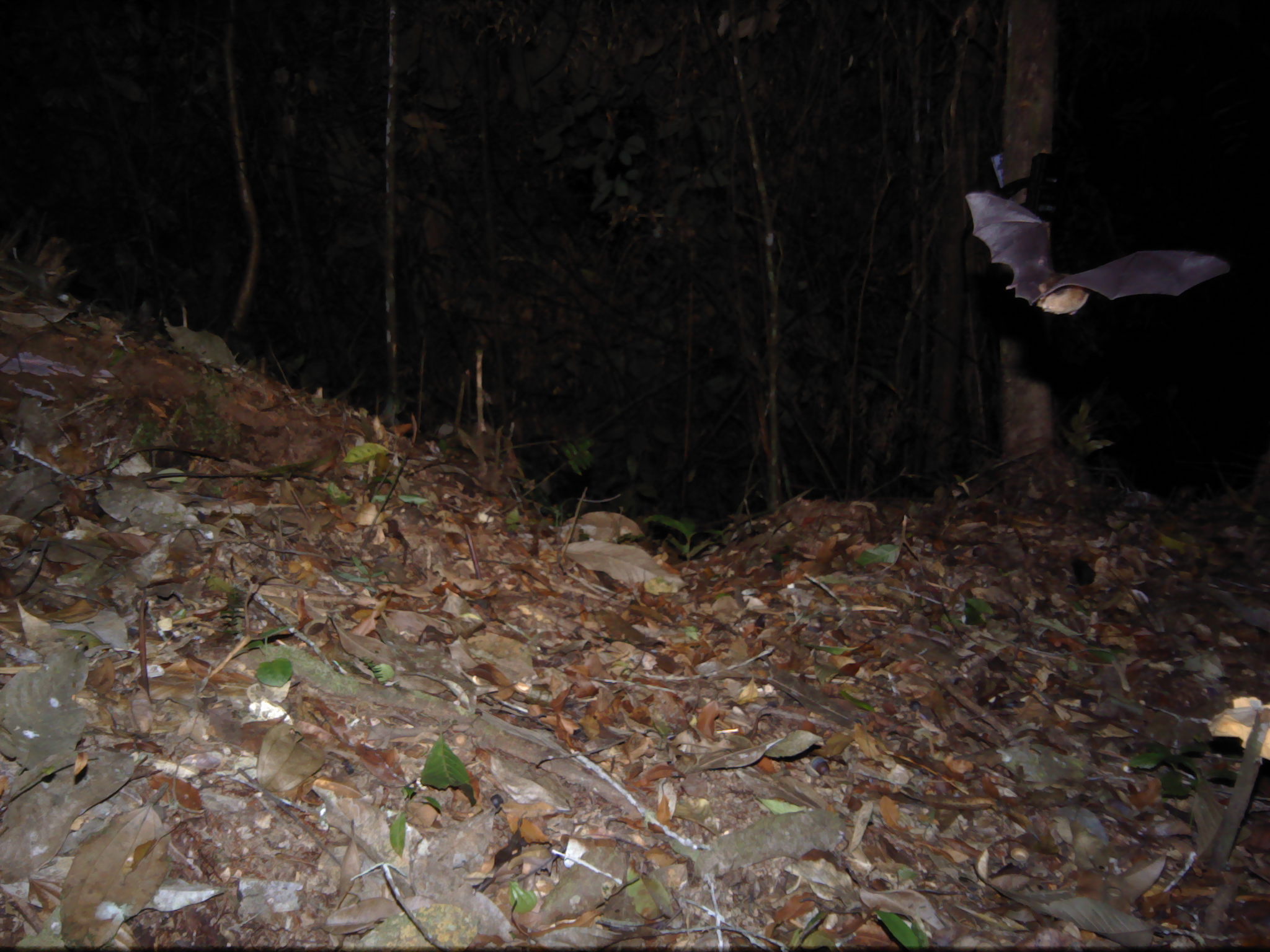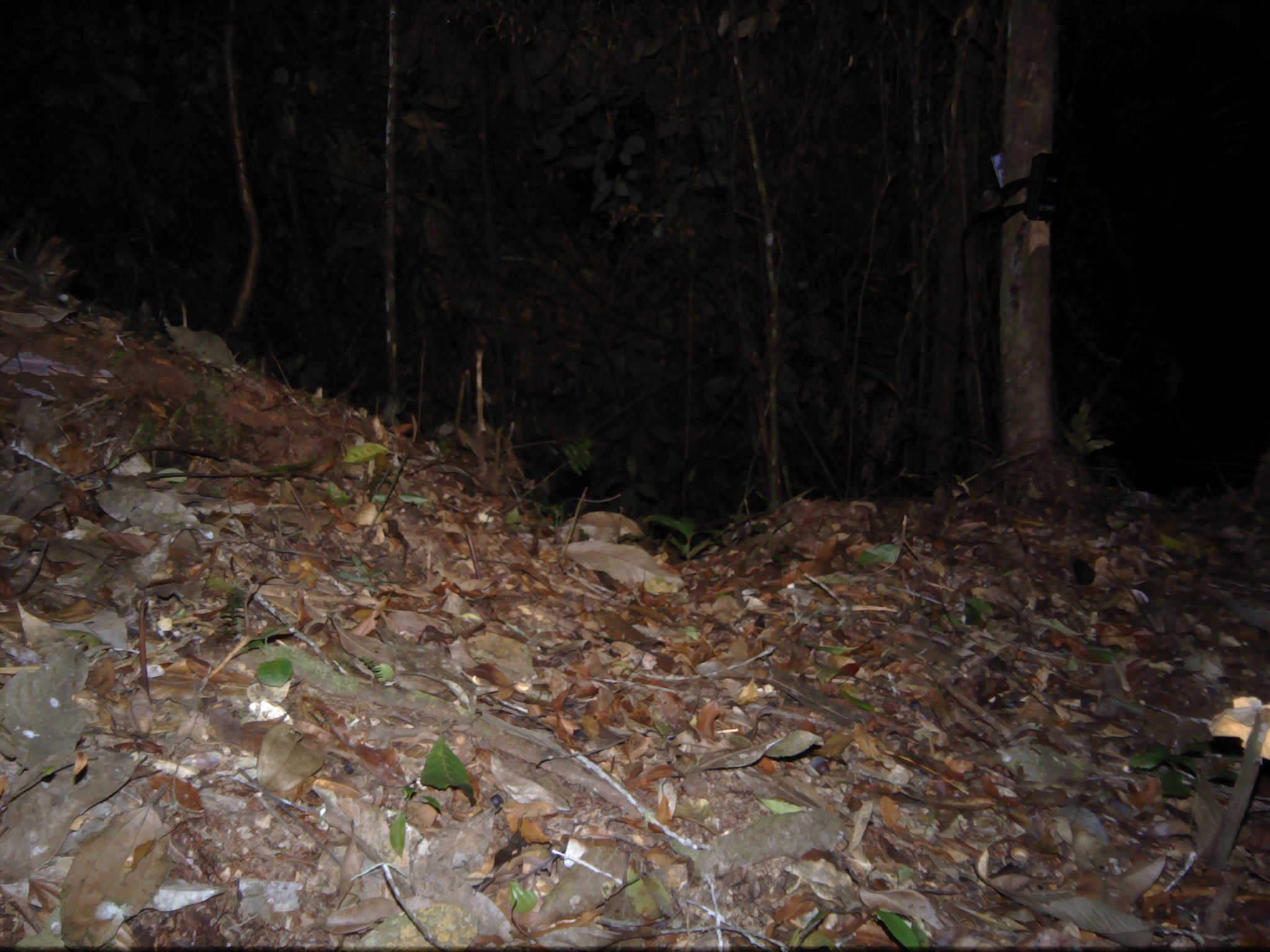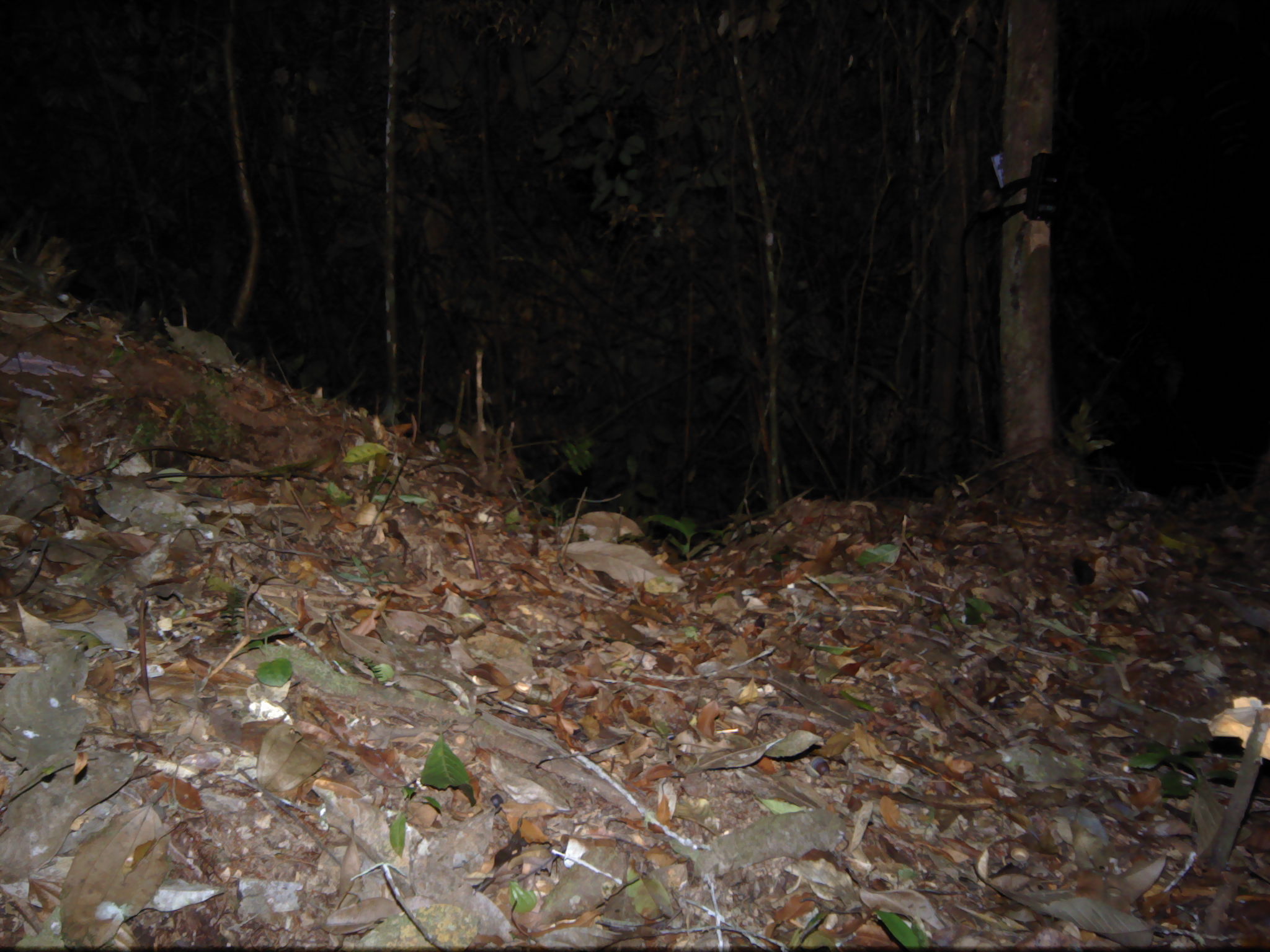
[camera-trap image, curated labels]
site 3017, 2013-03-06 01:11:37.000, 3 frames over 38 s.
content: unidentified animal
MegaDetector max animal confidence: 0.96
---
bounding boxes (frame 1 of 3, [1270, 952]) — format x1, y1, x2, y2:
unknown: 968, 191, 1233, 318